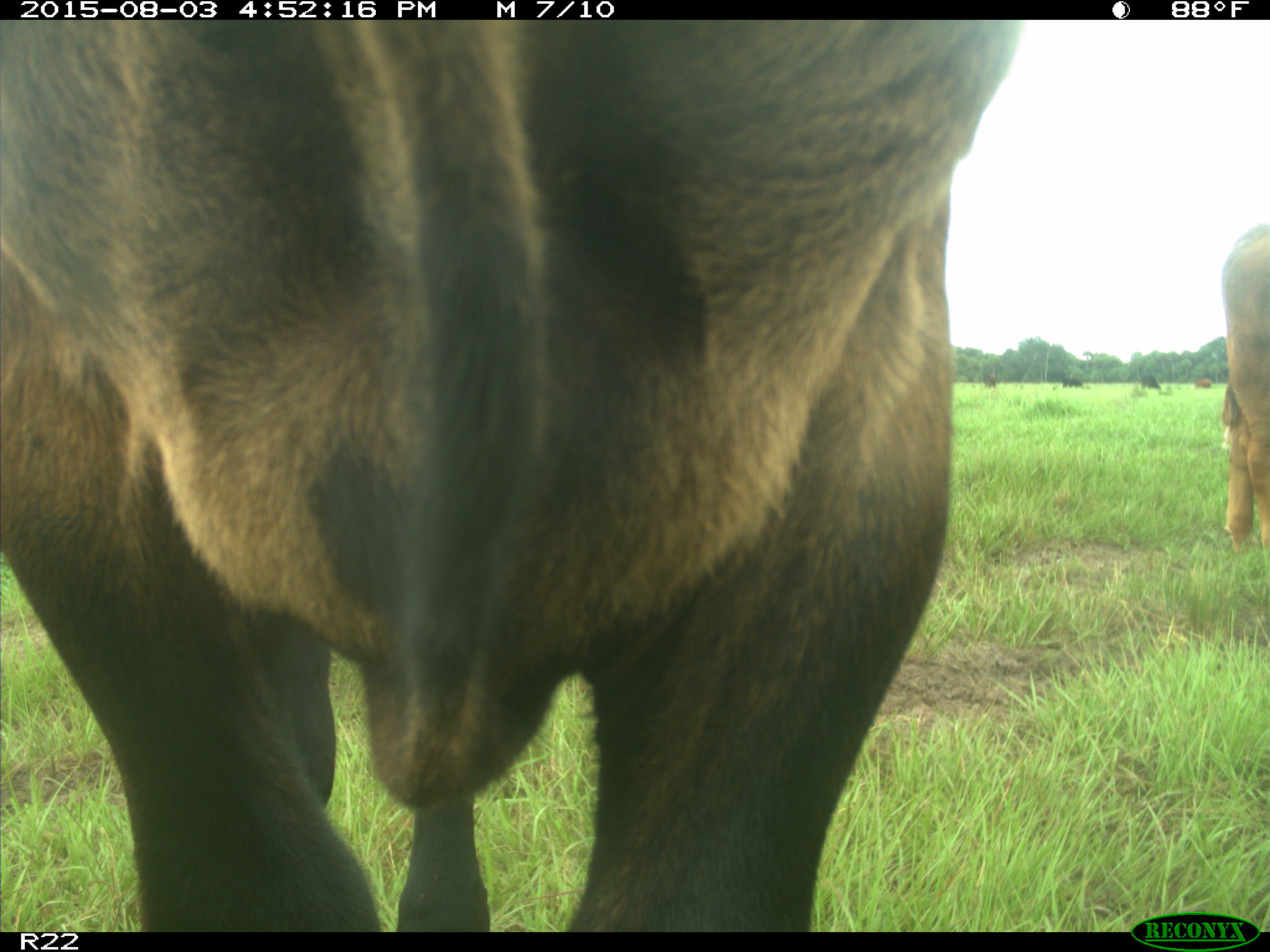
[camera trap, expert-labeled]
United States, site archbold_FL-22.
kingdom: Animalia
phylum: Chordata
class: Mammalia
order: Artiodactyla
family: Bovidae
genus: Bos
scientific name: Bos taurus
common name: domestic cow